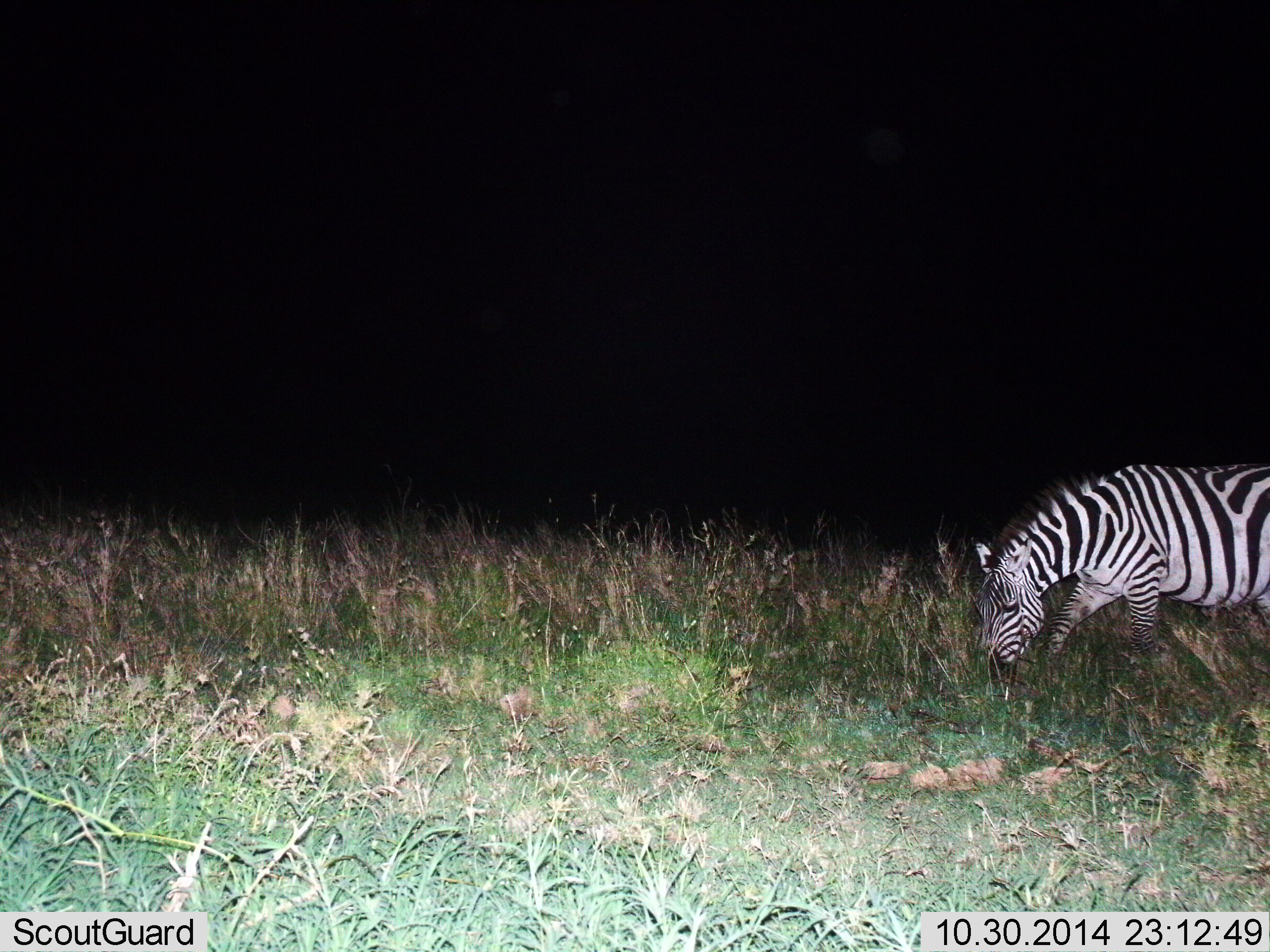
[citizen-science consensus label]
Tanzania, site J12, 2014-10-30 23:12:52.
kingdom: Animalia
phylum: Chordata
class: Mammalia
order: Perissodactyla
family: Equidae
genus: Equus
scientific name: Equus quagga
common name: plains zebra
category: zebra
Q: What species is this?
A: Zebra (plains zebra) (Equus quagga).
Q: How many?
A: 1.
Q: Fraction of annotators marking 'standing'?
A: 10%.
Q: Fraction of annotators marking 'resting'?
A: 0%.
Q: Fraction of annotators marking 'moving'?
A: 10%.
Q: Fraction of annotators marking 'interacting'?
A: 0%.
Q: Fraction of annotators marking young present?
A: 0%.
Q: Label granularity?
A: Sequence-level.